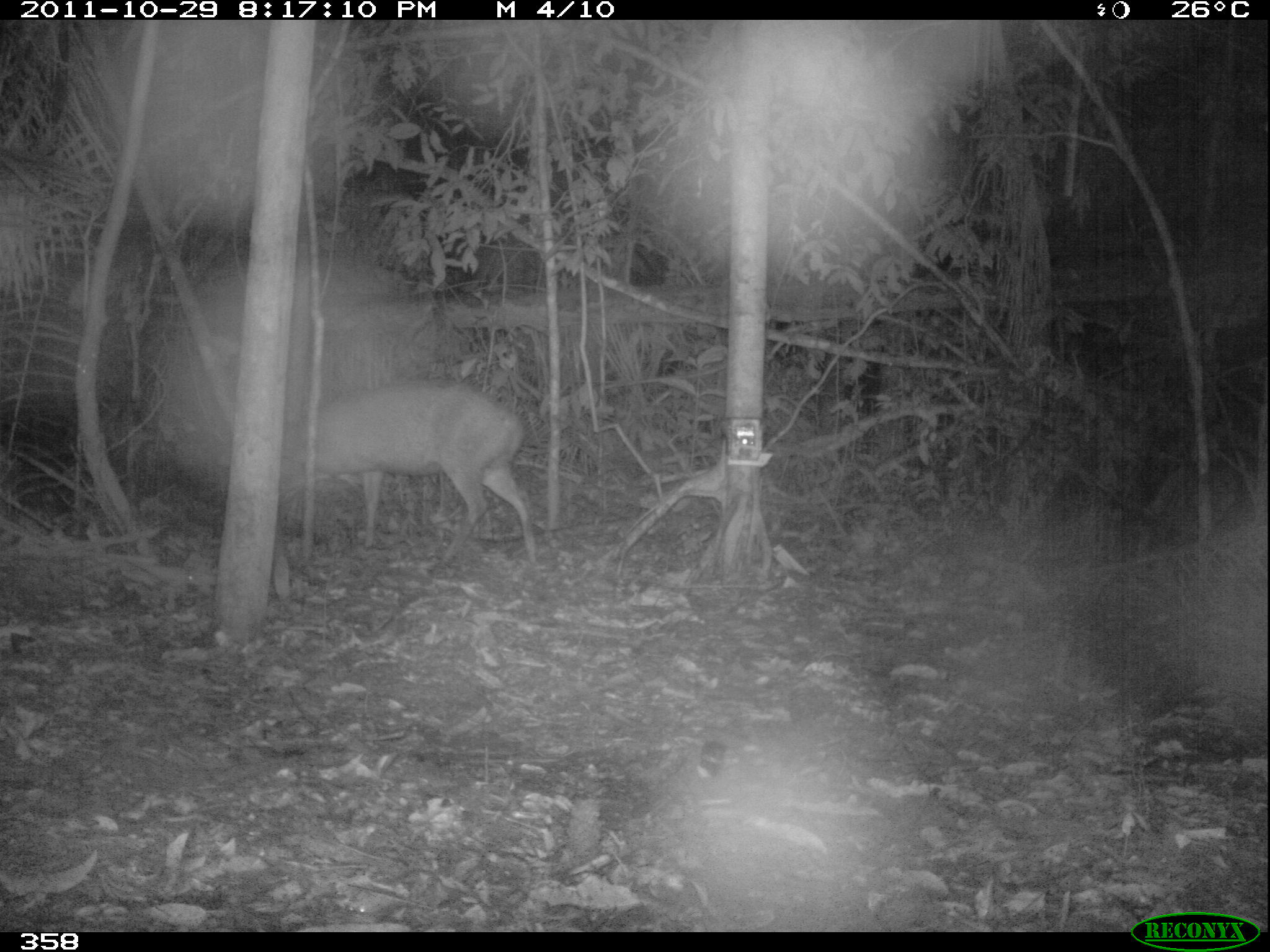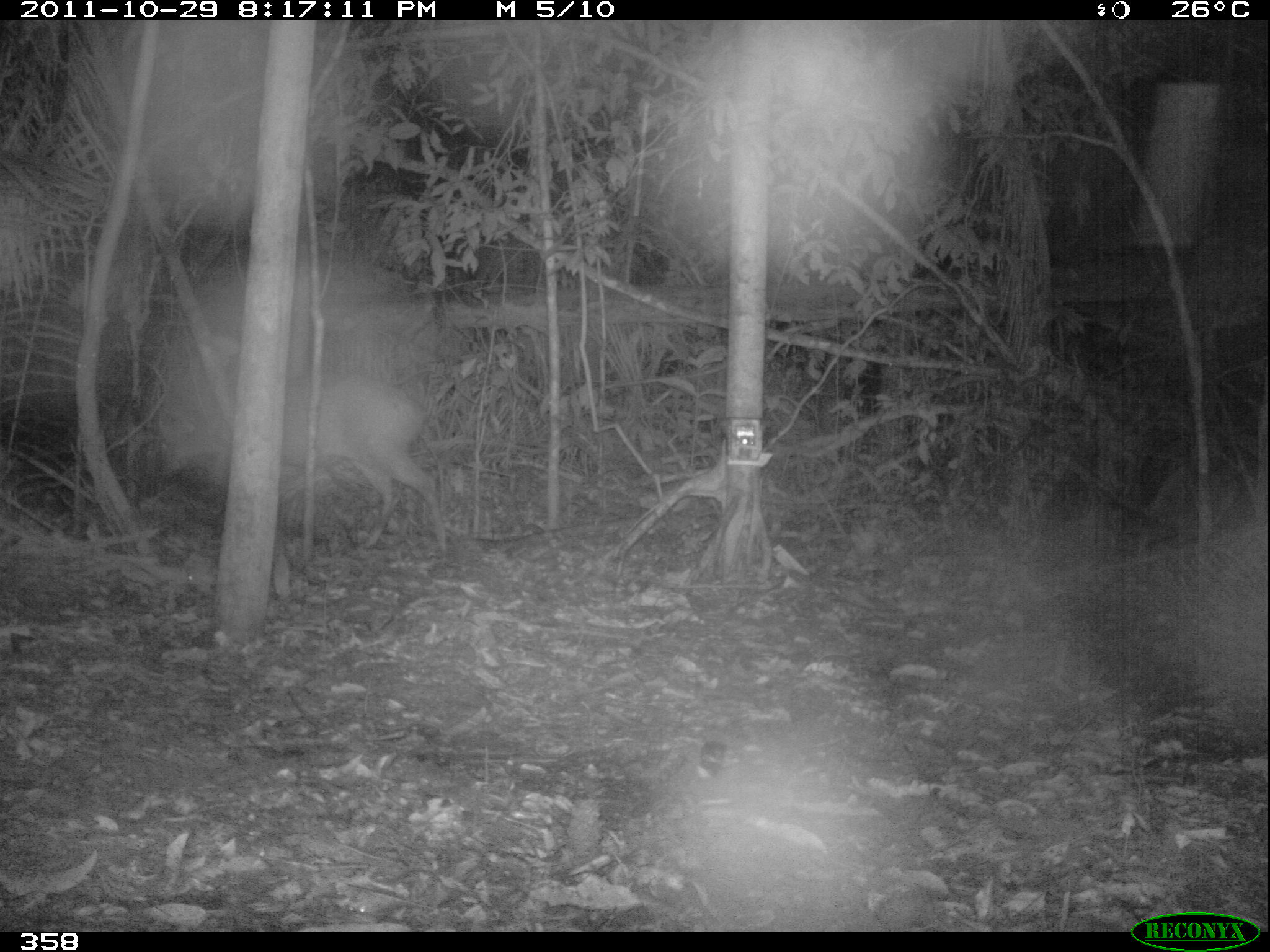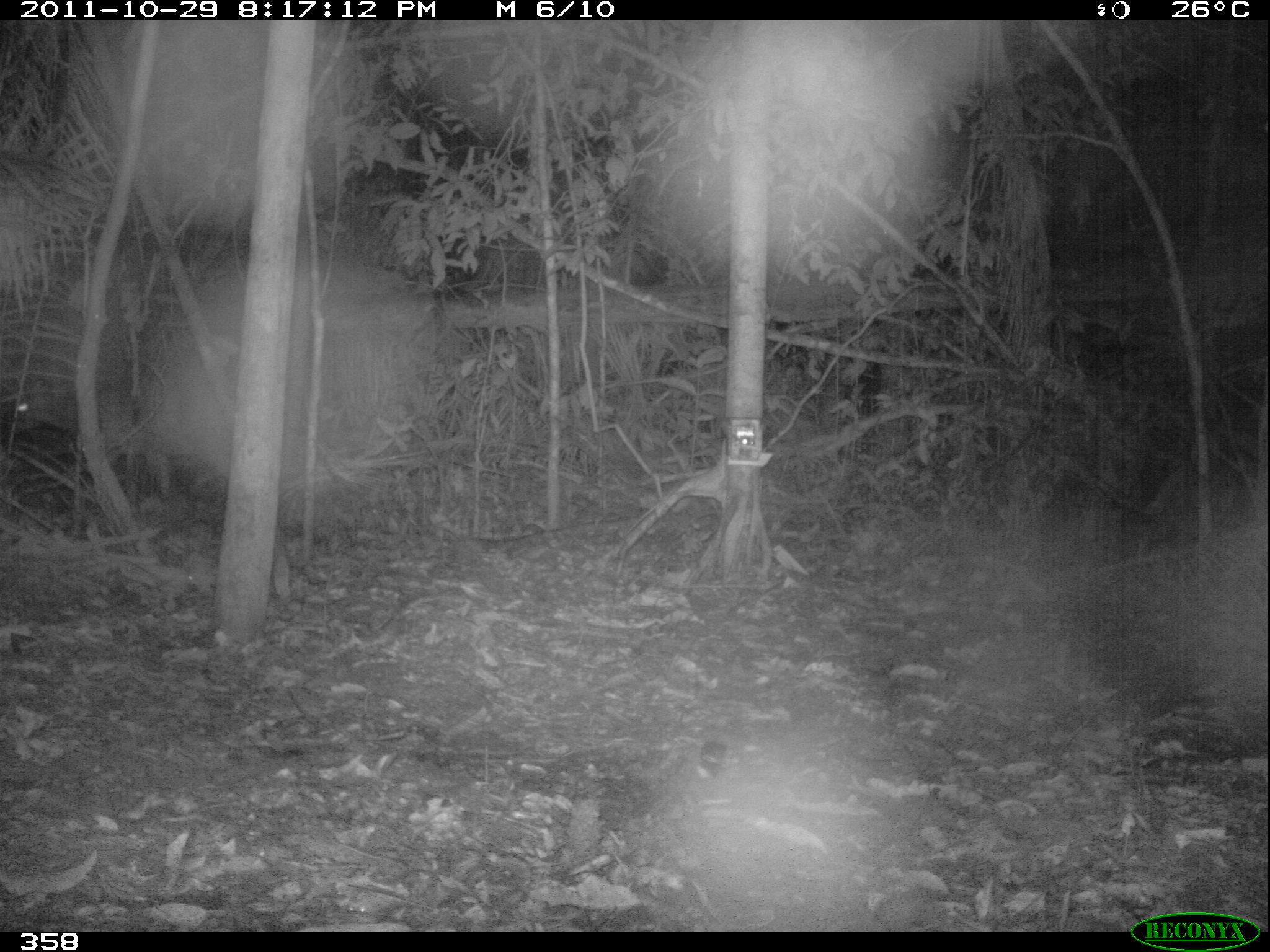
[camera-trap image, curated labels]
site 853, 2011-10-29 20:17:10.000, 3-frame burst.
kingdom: Animalia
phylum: Chordata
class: Mammalia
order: Artiodactyla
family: Cervidae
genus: Mazama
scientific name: Mazama americana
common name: red brocket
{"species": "Mazama americana (red brocket)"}